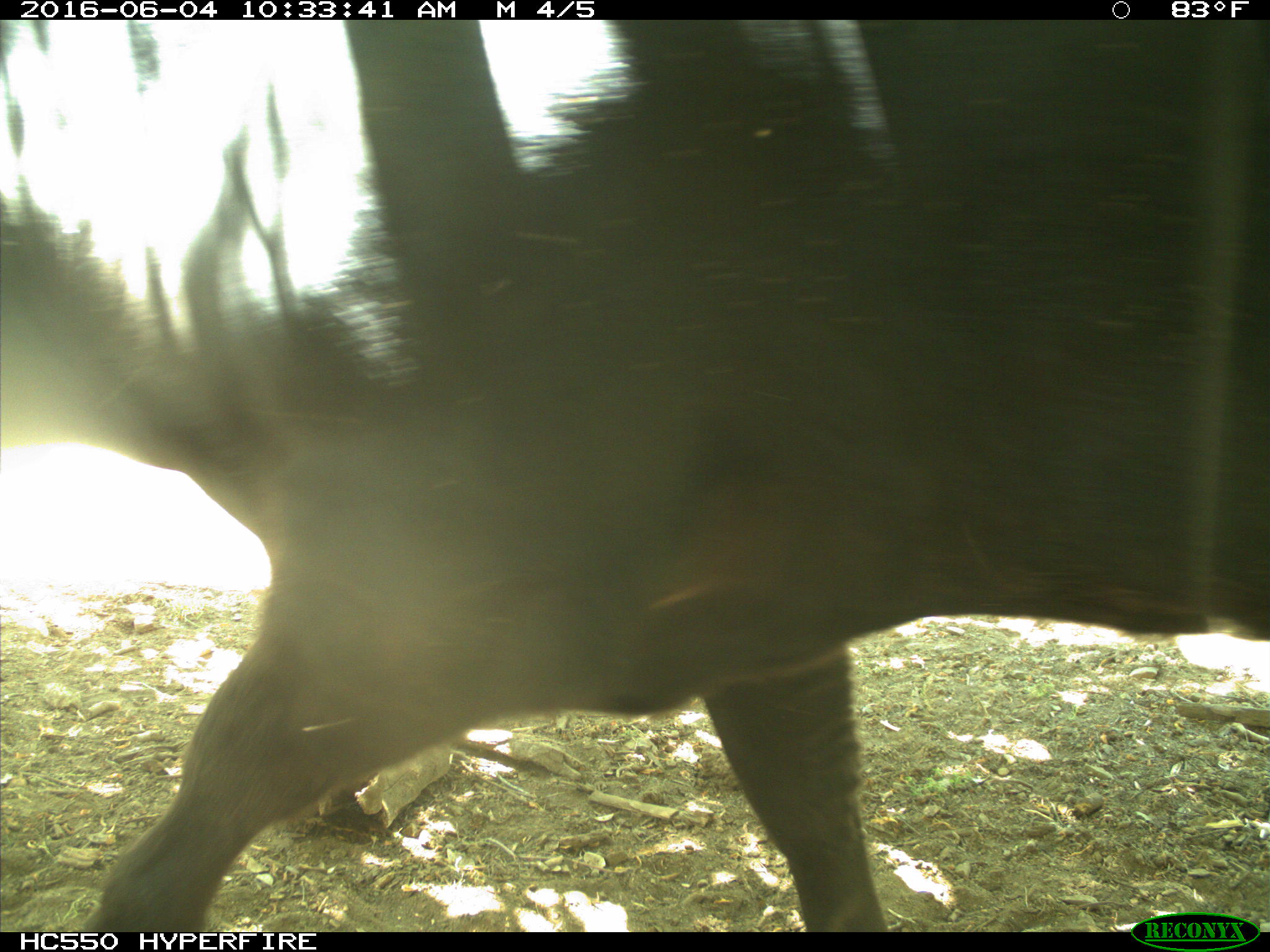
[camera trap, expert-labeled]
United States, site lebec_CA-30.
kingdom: Animalia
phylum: Chordata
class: Mammalia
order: Artiodactyla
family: Bovidae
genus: Bos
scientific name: Bos taurus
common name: domestic cow